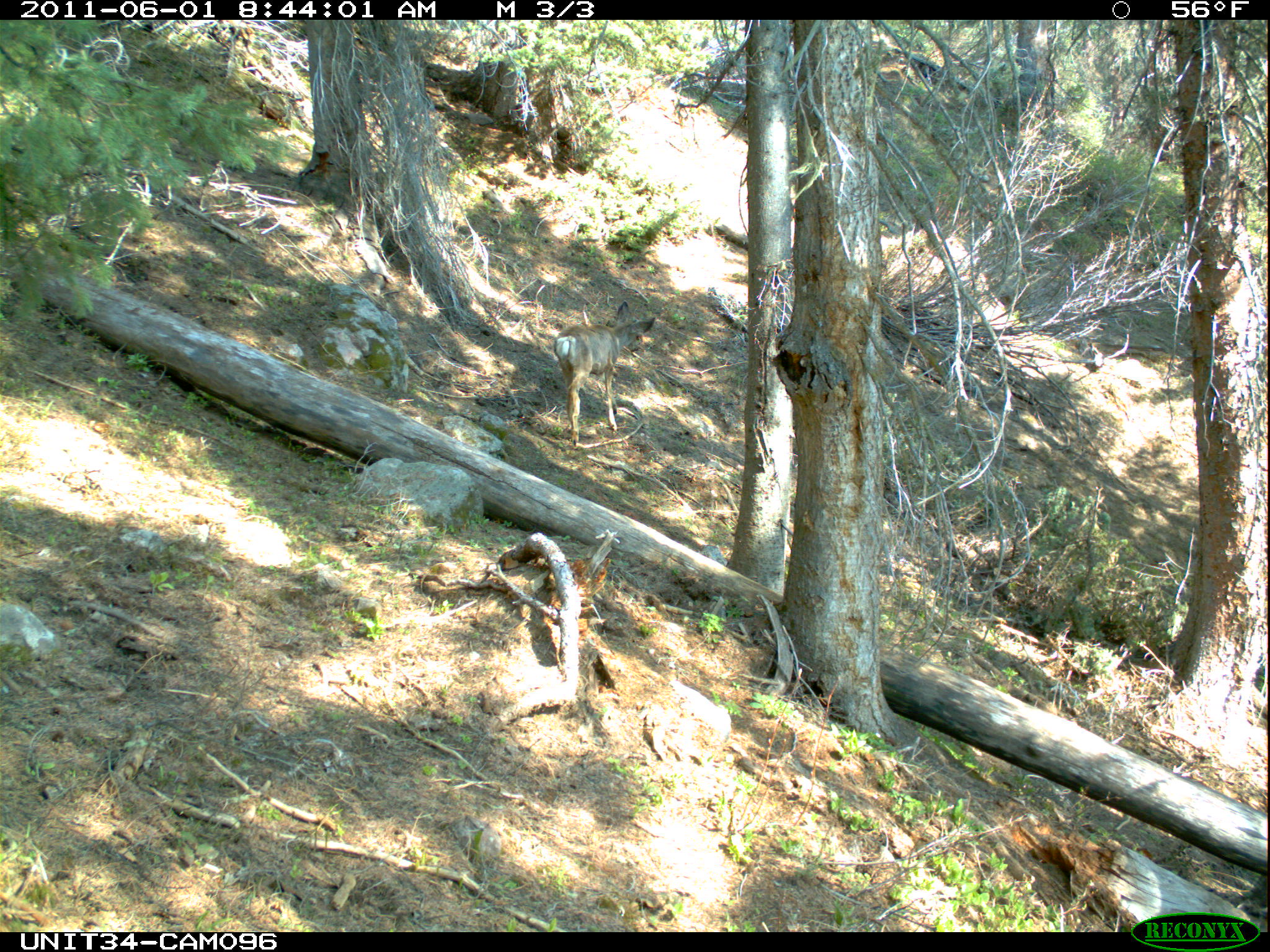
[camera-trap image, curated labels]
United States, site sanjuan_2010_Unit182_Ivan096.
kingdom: Animalia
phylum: Chordata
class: Mammalia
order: Artiodactyla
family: Cervidae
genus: Odocoileus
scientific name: Odocoileus hemionus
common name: mule deer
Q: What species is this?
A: Odocoileus hemionus (mule deer).